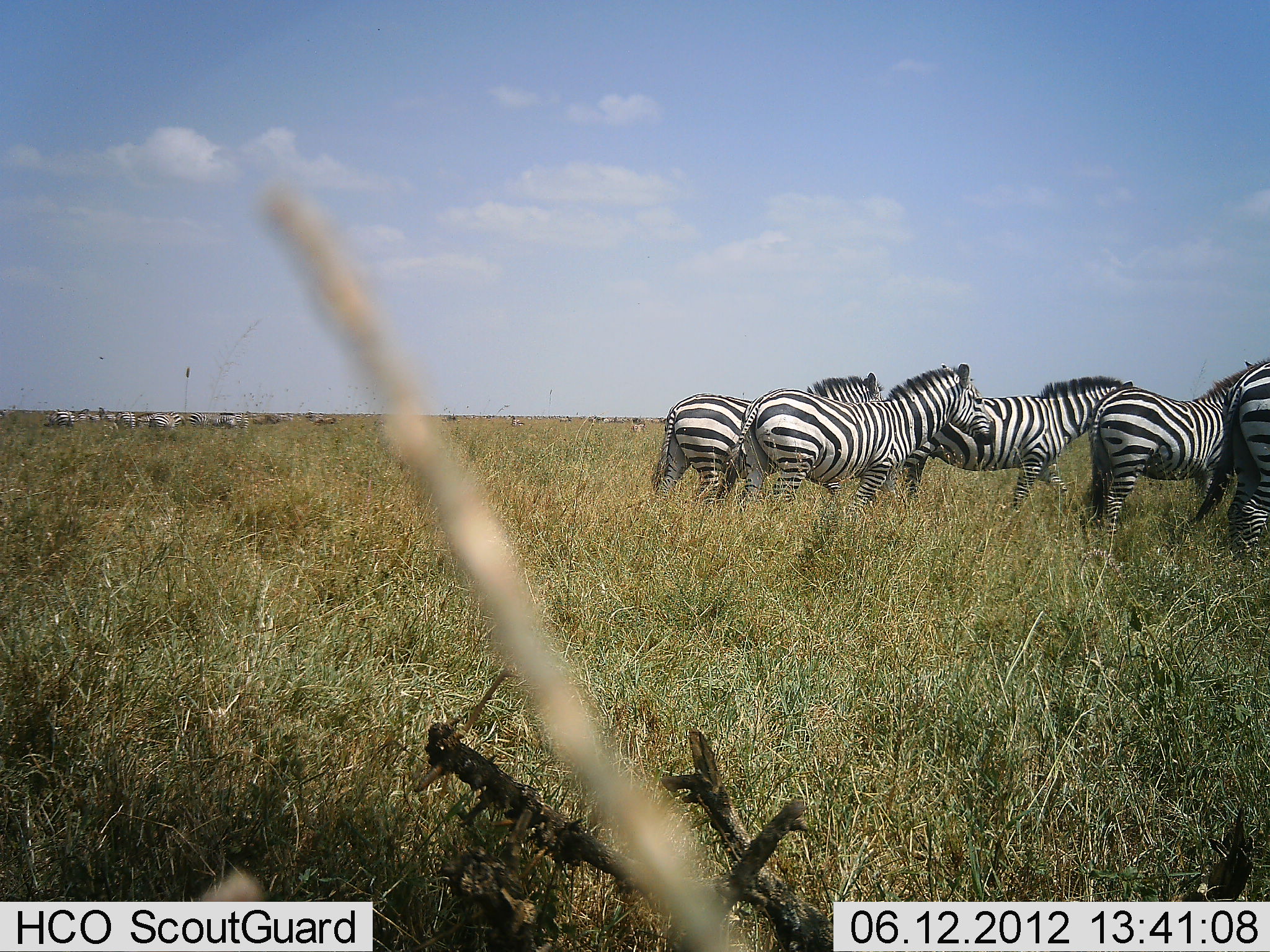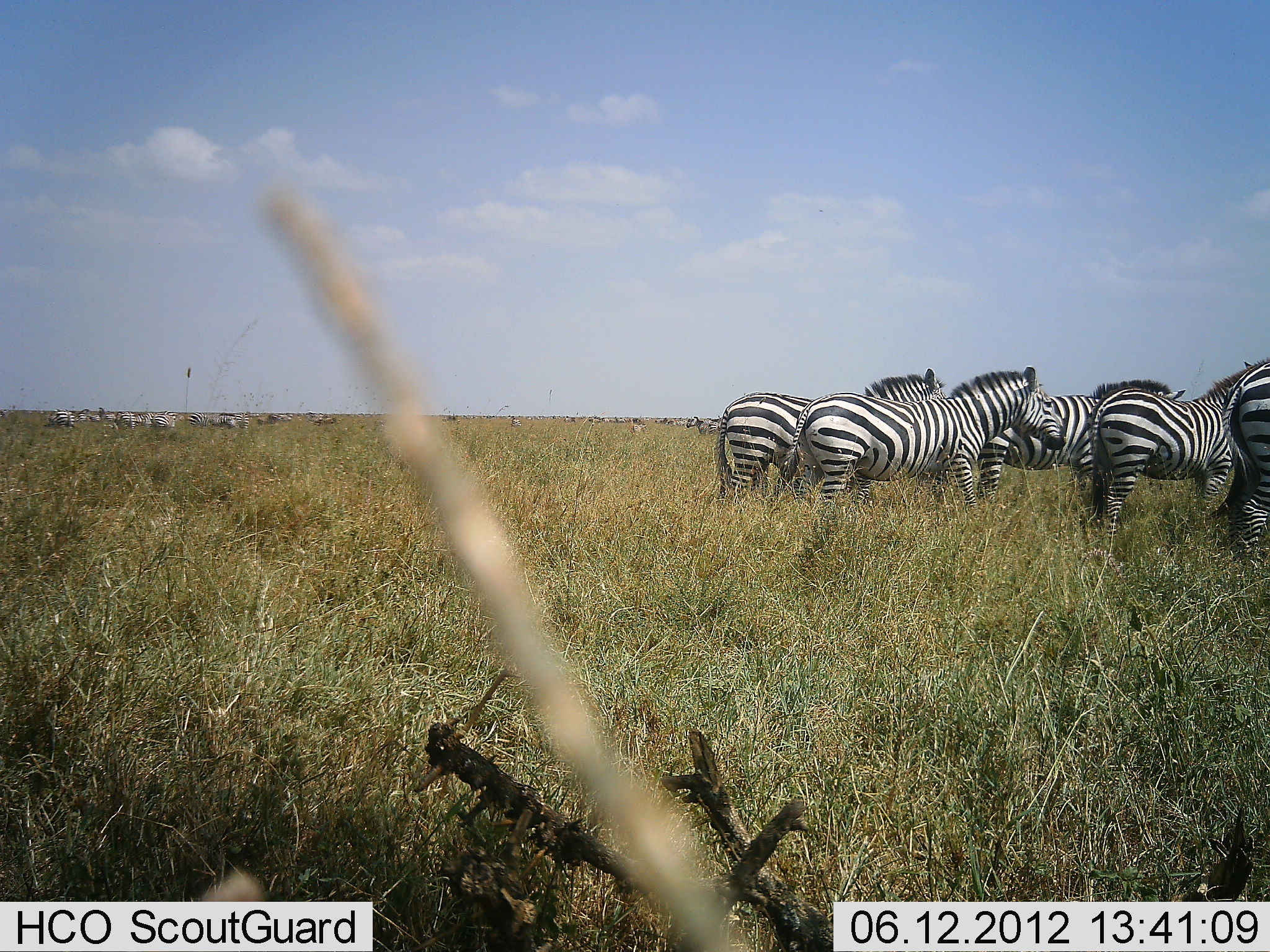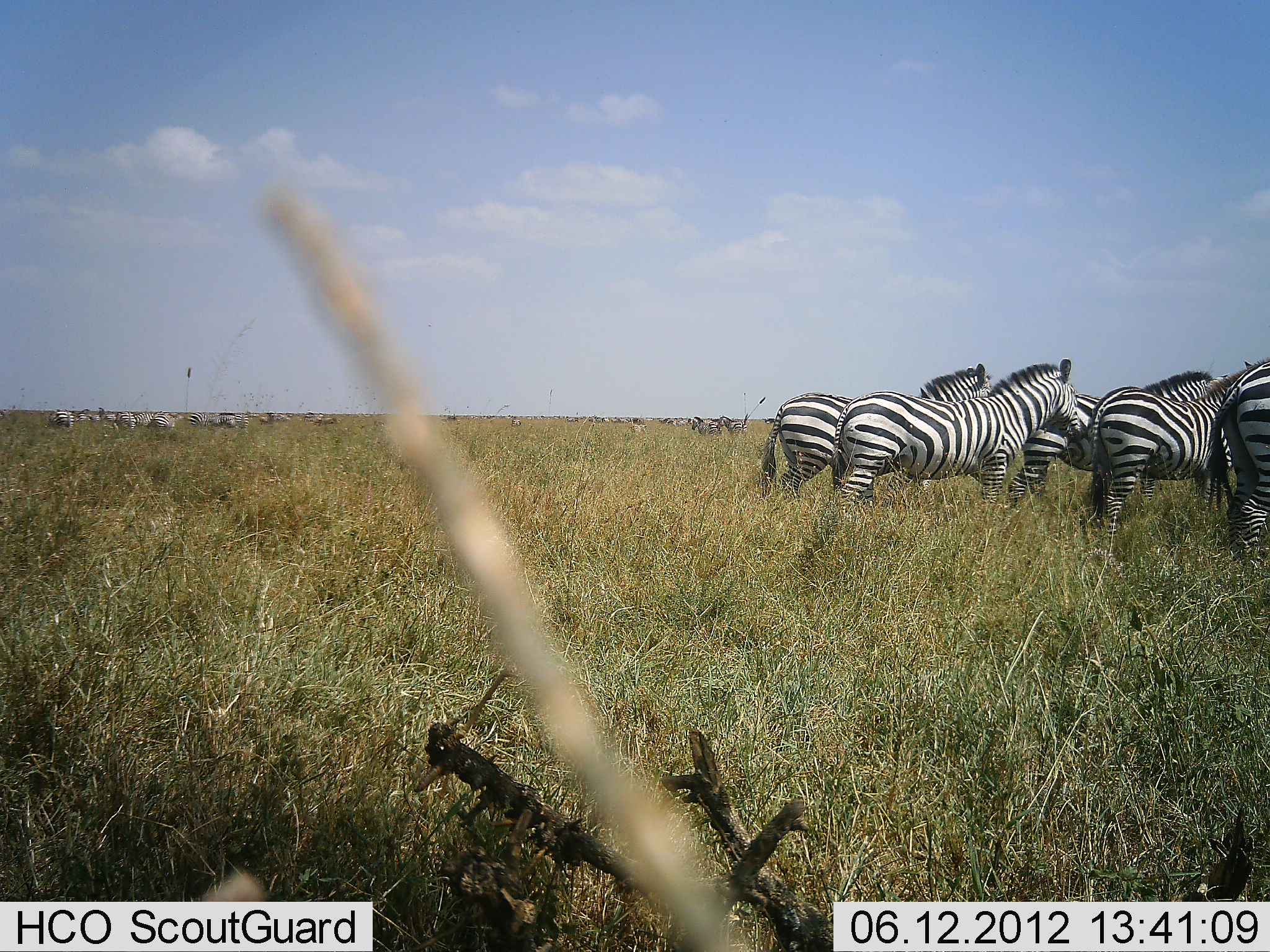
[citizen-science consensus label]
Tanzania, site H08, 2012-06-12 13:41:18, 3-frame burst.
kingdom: Animalia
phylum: Chordata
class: Mammalia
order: Perissodactyla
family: Equidae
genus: Equus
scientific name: Equus quagga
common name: plains zebra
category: zebra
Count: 11-50.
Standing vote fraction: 90%.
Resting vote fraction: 0%.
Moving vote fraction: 90%.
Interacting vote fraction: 10%.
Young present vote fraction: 0%.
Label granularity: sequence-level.